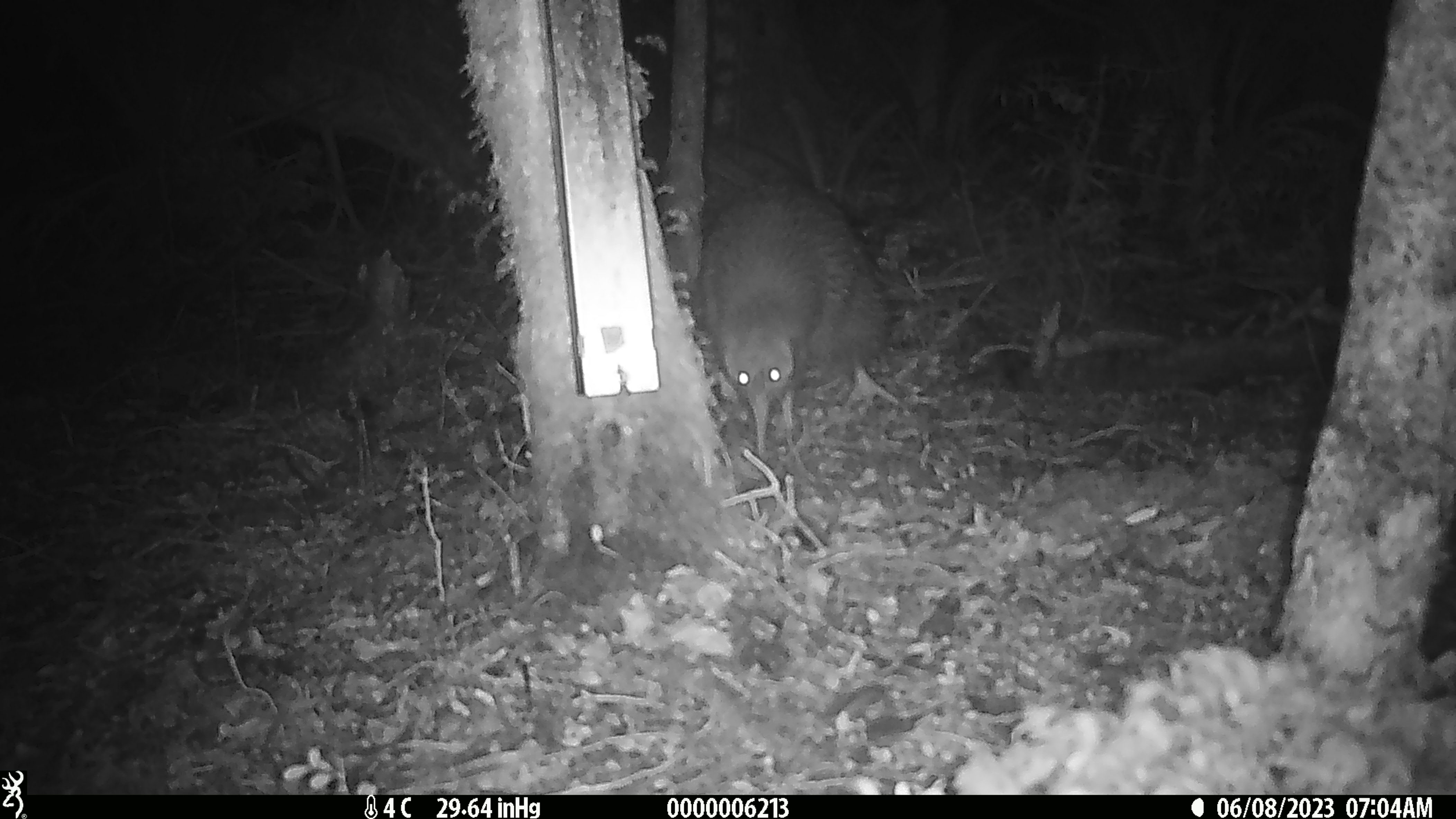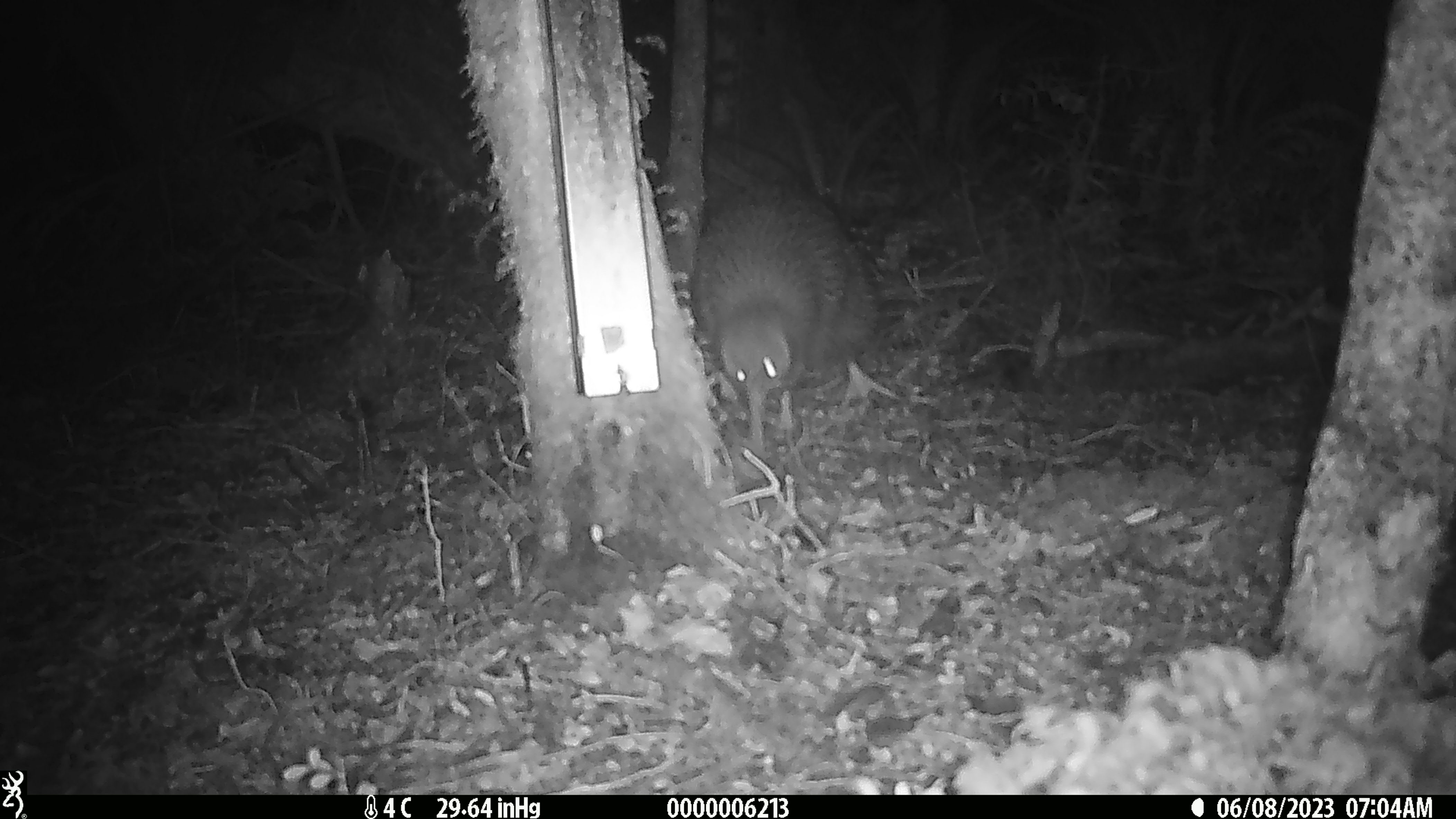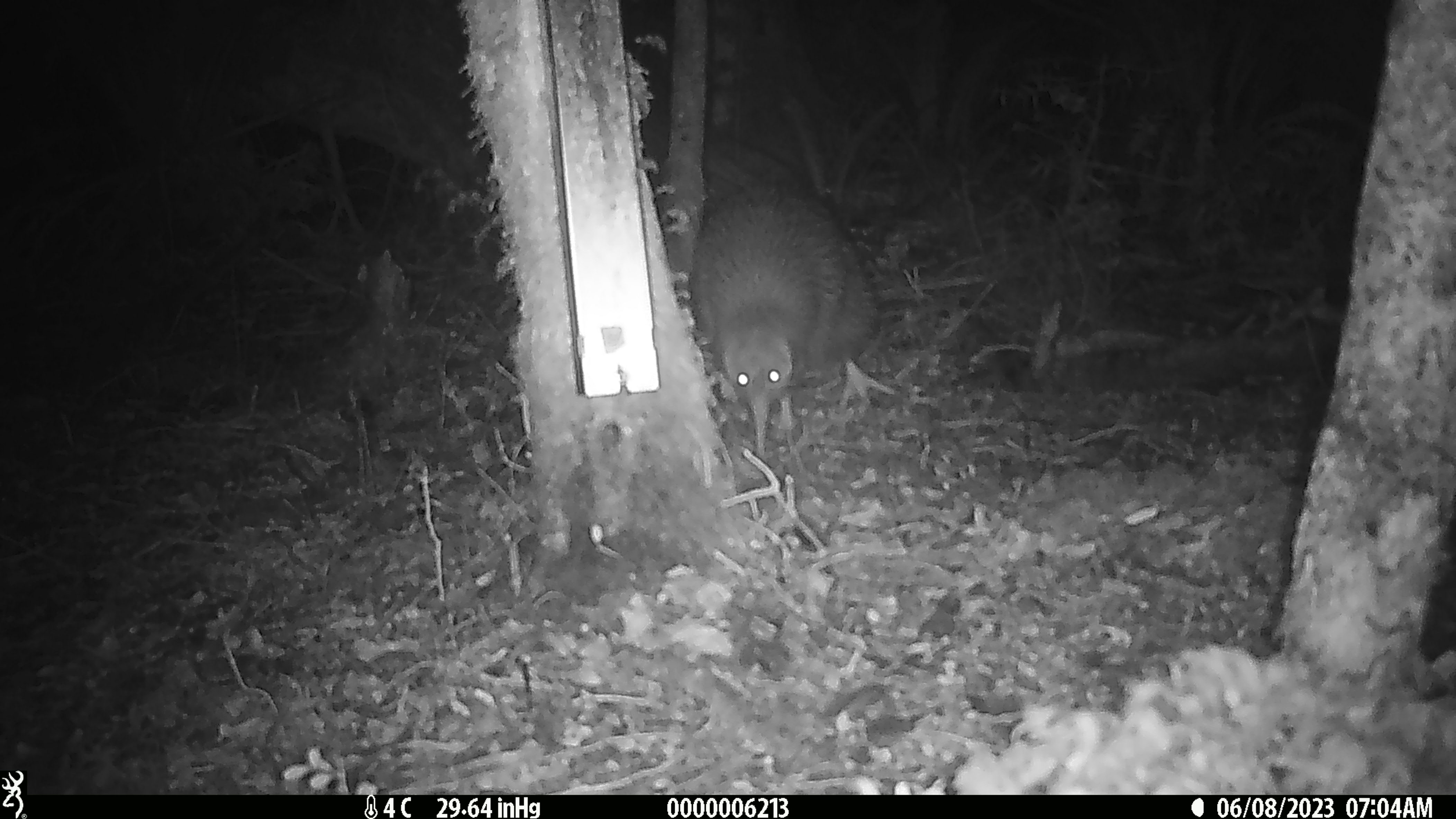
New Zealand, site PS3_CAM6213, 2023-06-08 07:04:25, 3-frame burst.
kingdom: Animalia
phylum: Chordata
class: Aves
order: Apterygiformes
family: Apterygidae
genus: Apteryx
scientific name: Apteryx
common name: kiwi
Kiwi (Apteryx).